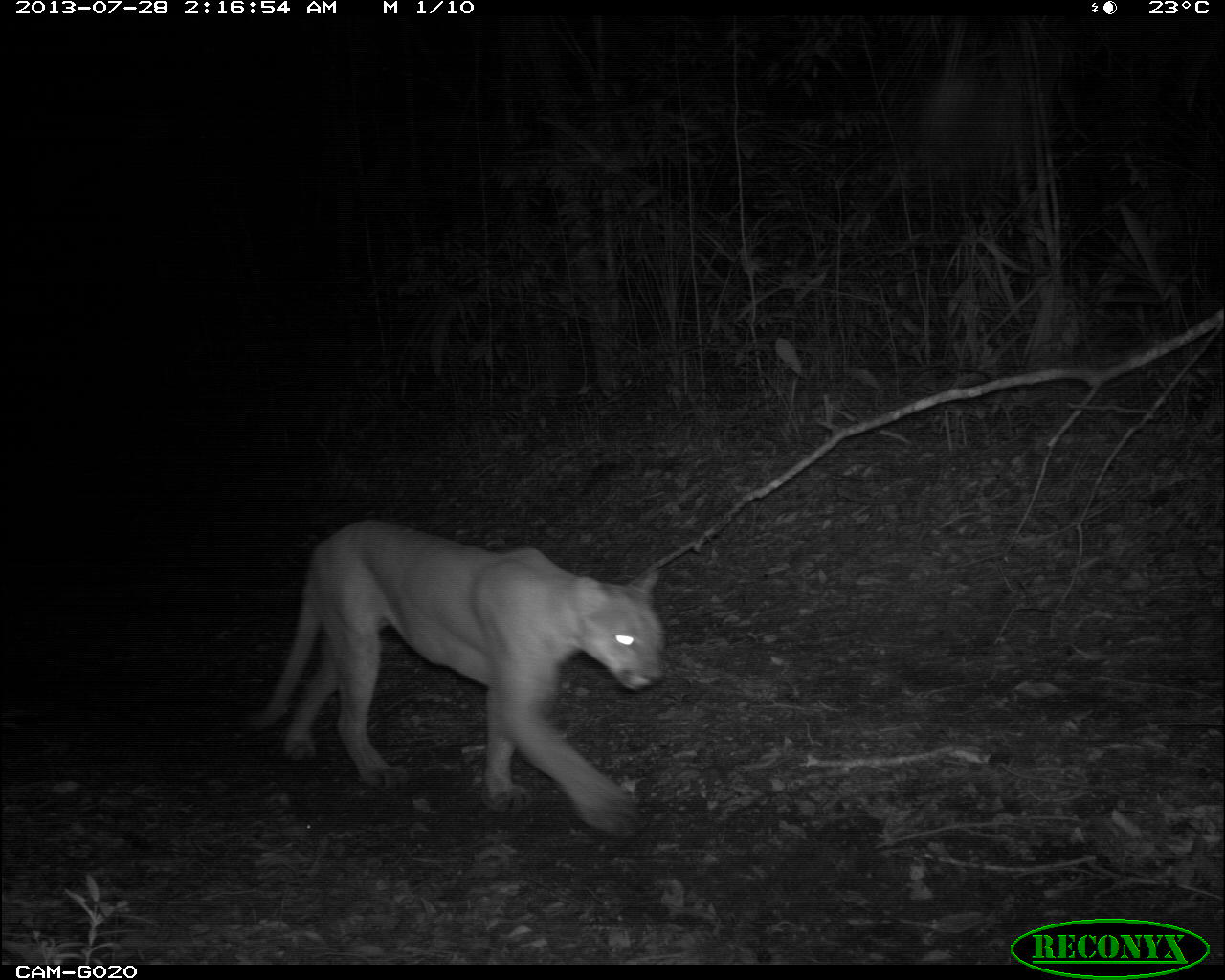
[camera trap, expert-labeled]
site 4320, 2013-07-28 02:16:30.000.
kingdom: Animalia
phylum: Chordata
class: Mammalia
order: Carnivora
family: Felidae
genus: Puma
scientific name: Puma concolor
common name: mountain lion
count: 1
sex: male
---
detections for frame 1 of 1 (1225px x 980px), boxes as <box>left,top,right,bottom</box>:
puma concolor: <box>247,516,666,837</box>